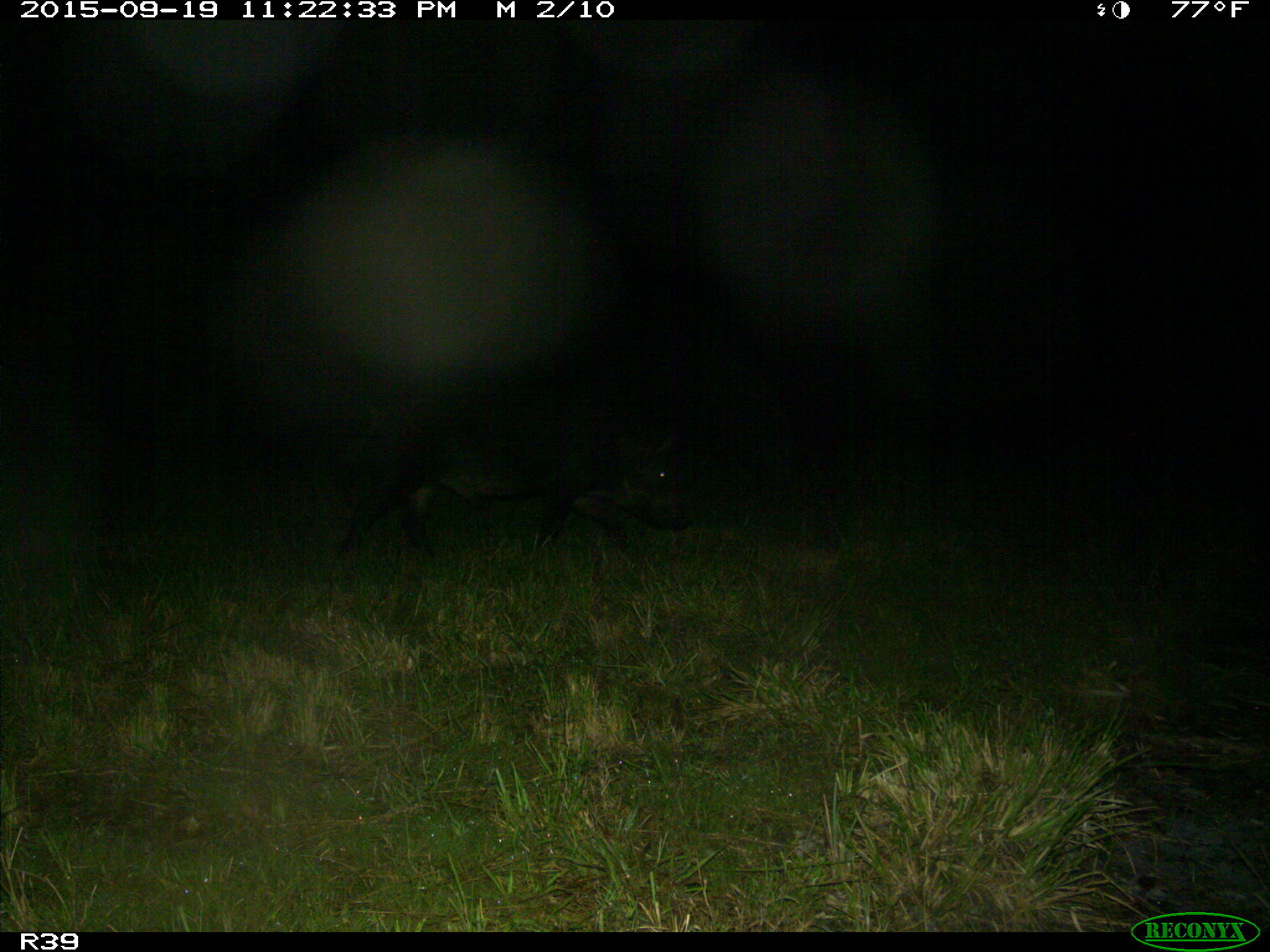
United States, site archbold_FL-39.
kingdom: Animalia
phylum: Chordata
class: Mammalia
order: Artiodactyla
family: Suidae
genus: Sus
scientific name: Sus scrofa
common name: wild boar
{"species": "Sus scrofa (wild boar)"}